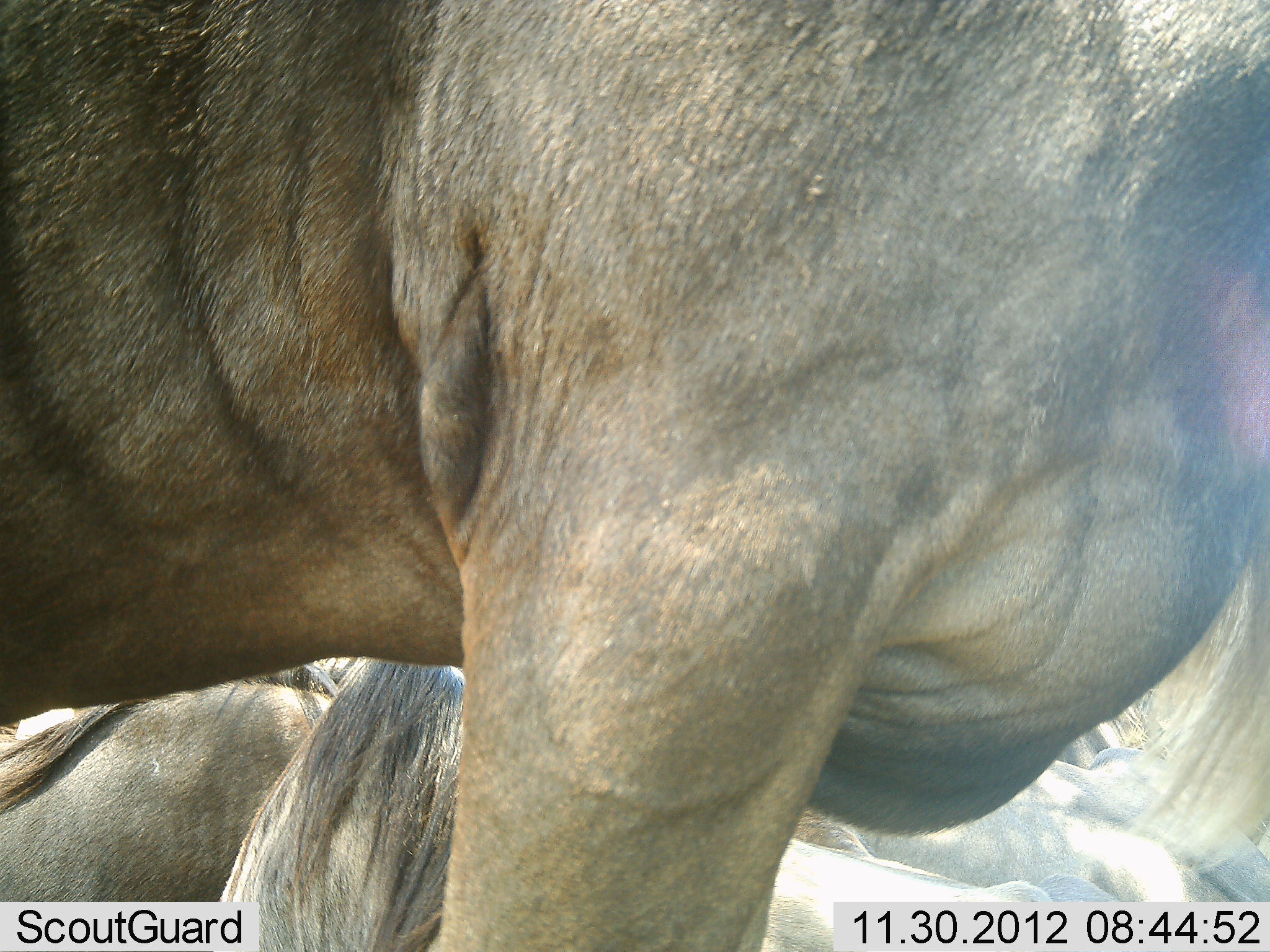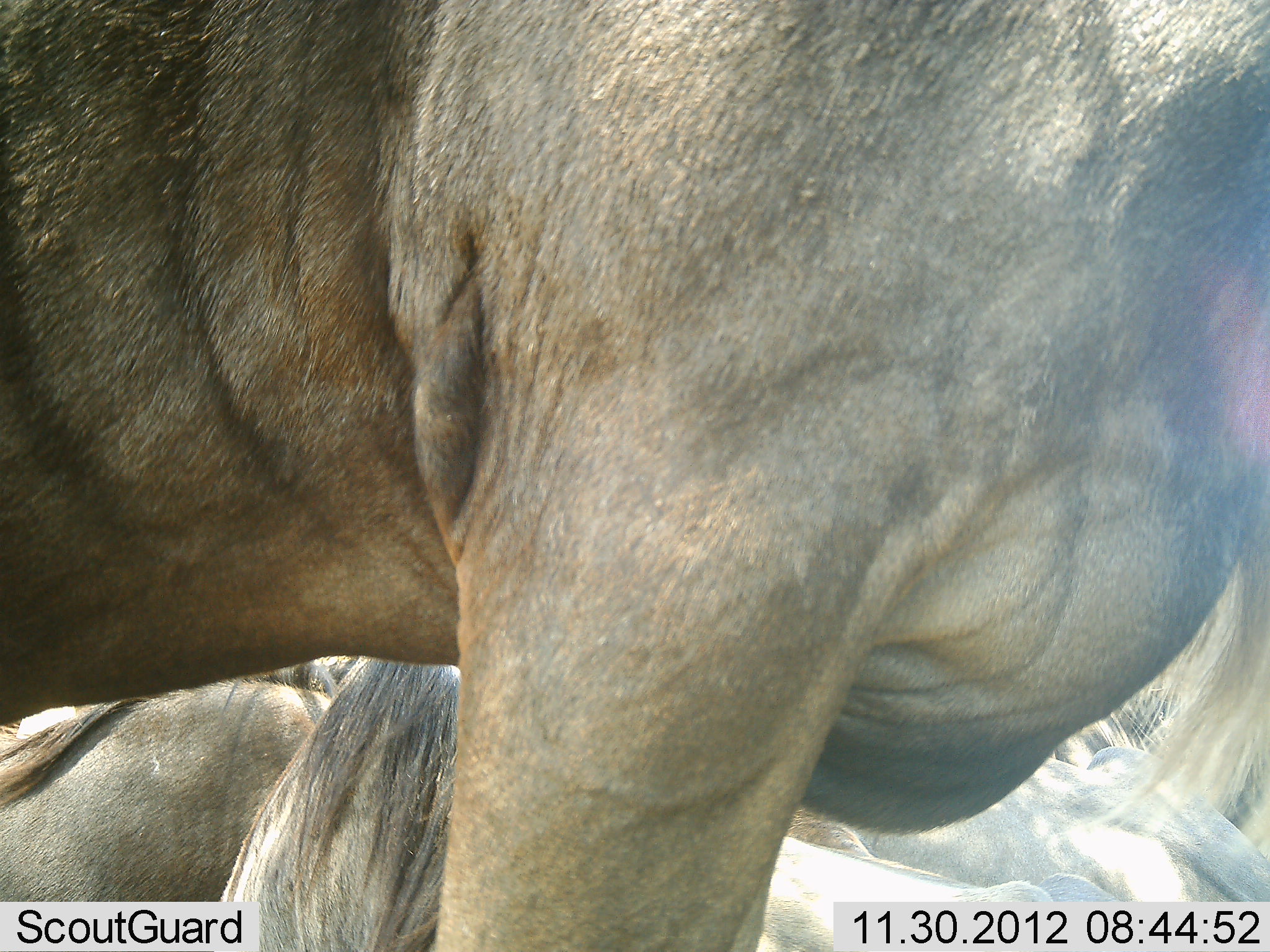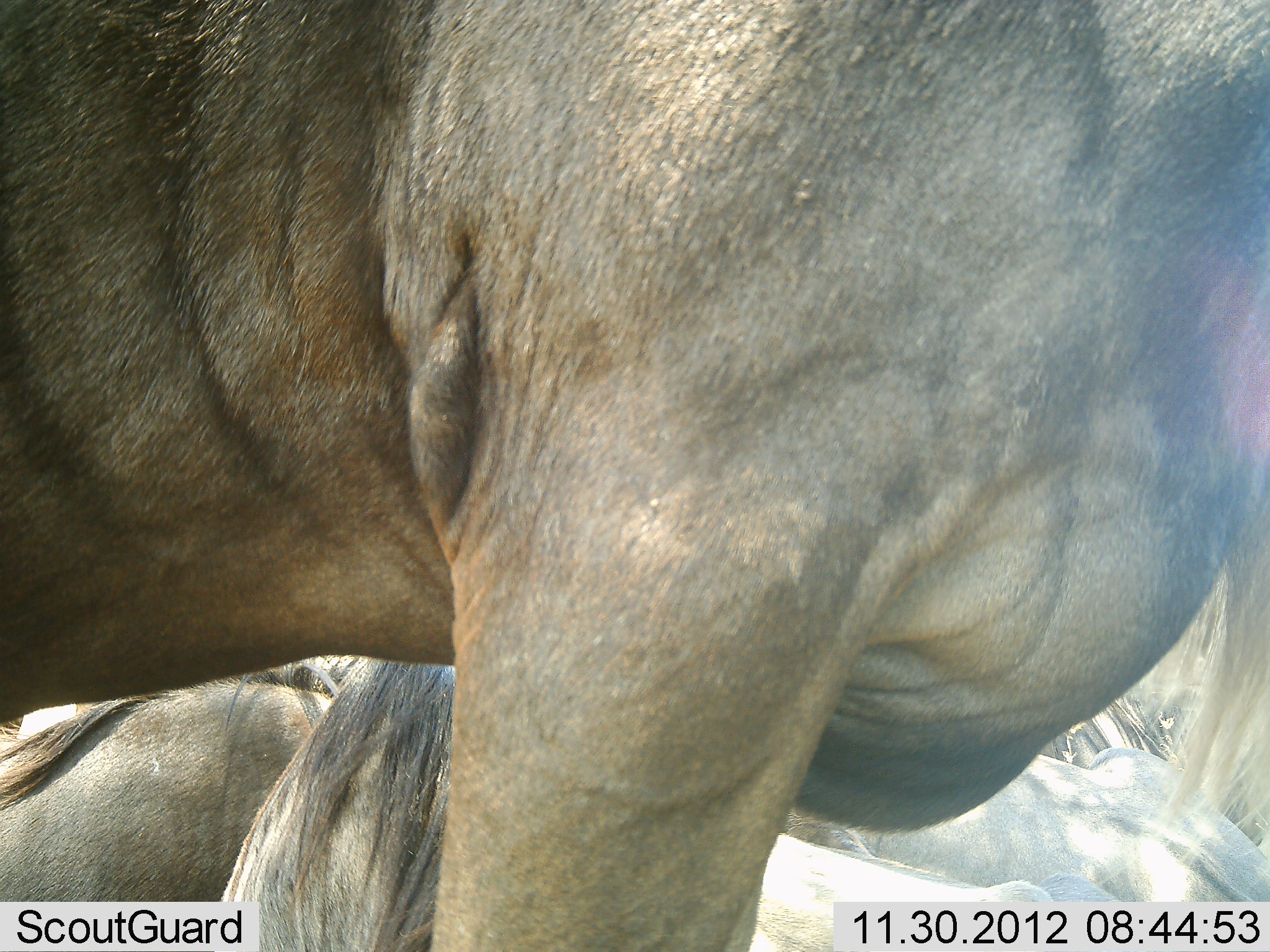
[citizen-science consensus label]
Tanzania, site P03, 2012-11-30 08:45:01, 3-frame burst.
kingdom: Animalia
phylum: Chordata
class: Mammalia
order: Artiodactyla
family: Bovidae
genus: Connochaetes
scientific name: Connochaetes taurinus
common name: blue wildebeest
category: wildebeest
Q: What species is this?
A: Wildebeest (blue wildebeest) (Connochaetes taurinus).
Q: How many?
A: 3.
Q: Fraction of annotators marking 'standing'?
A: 80%.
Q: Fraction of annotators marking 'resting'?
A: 70%.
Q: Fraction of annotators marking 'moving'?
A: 0%.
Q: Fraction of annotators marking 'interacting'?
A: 10%.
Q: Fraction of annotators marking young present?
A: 0%.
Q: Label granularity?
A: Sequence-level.